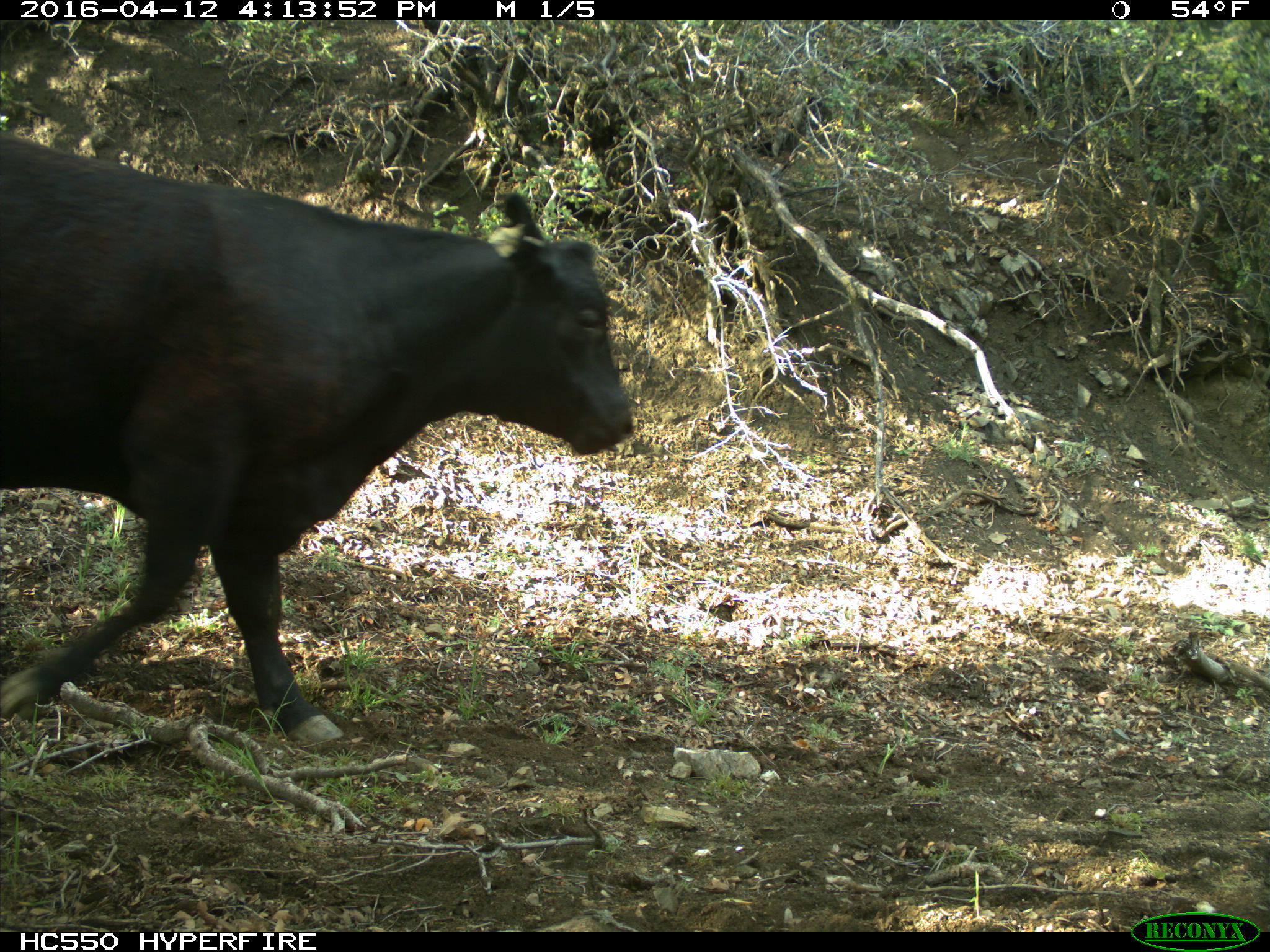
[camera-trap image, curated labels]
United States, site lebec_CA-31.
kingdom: Animalia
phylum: Chordata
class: Mammalia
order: Artiodactyla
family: Bovidae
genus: Bos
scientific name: Bos taurus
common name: domestic cow